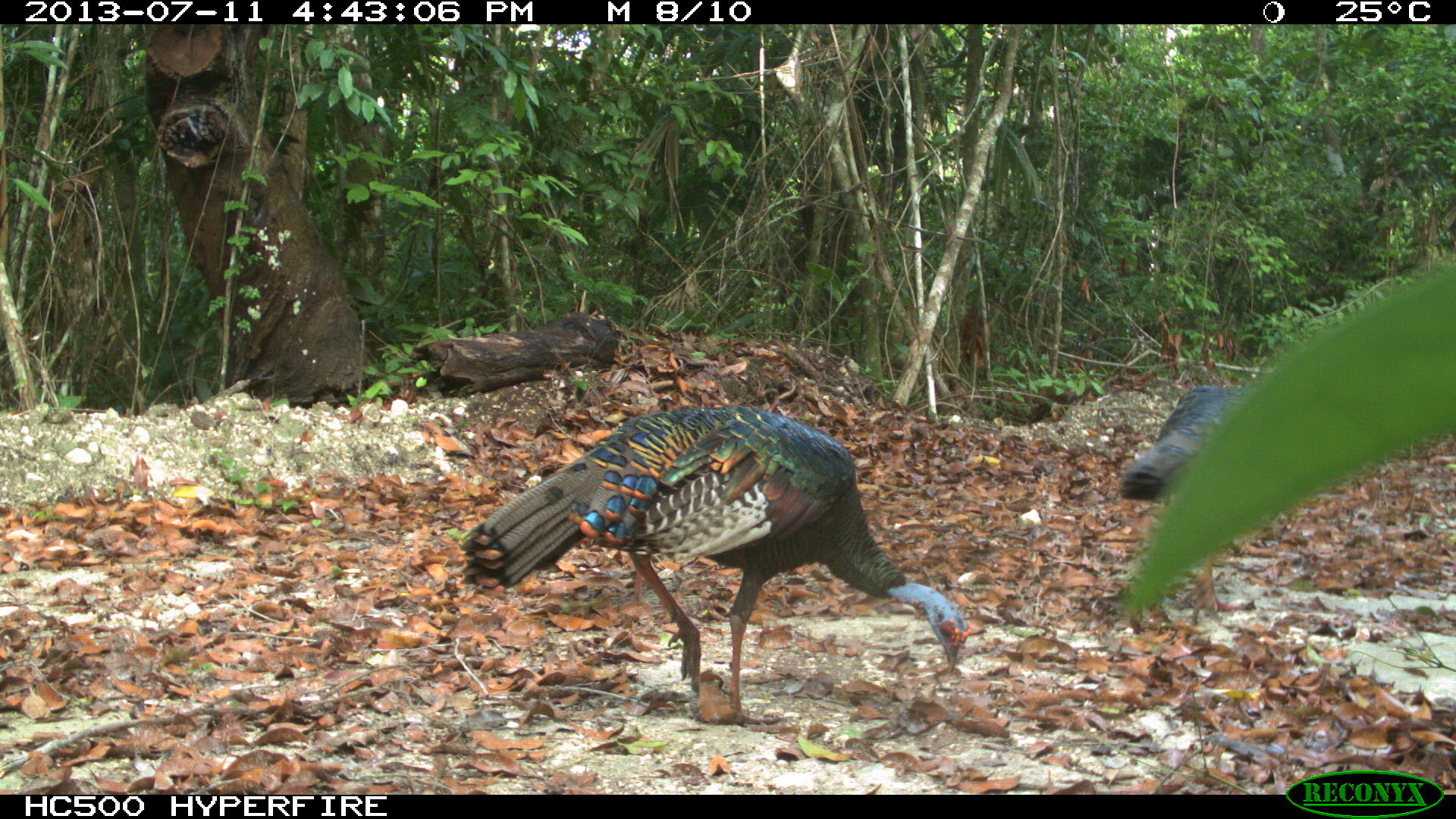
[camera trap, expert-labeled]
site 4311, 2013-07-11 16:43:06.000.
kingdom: Animalia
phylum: Chordata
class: Aves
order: Galliformes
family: Phasianidae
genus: Meleagris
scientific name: Meleagris ocellata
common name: ocellated turkey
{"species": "Meleagris ocellata (ocellated turkey)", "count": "3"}